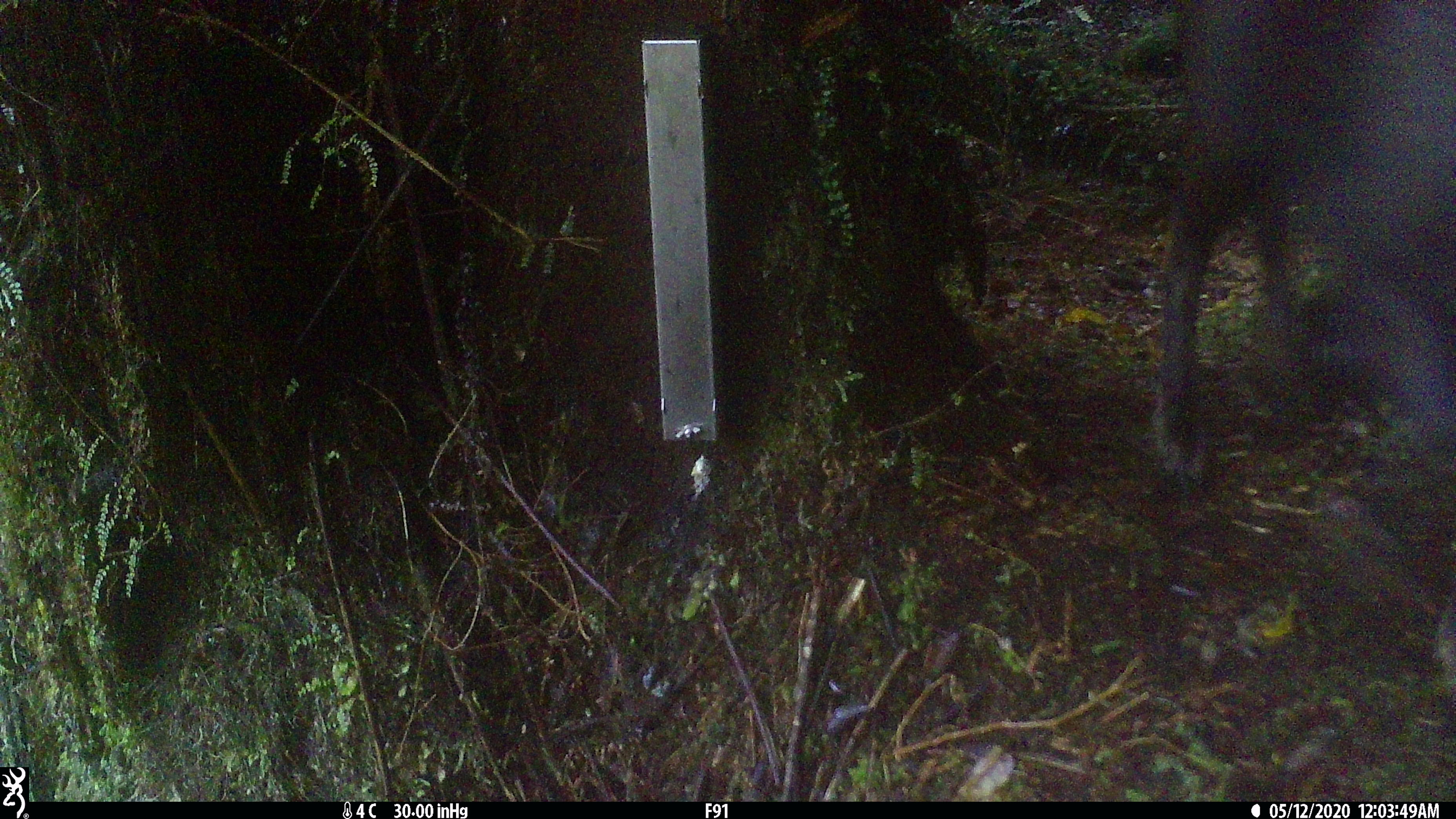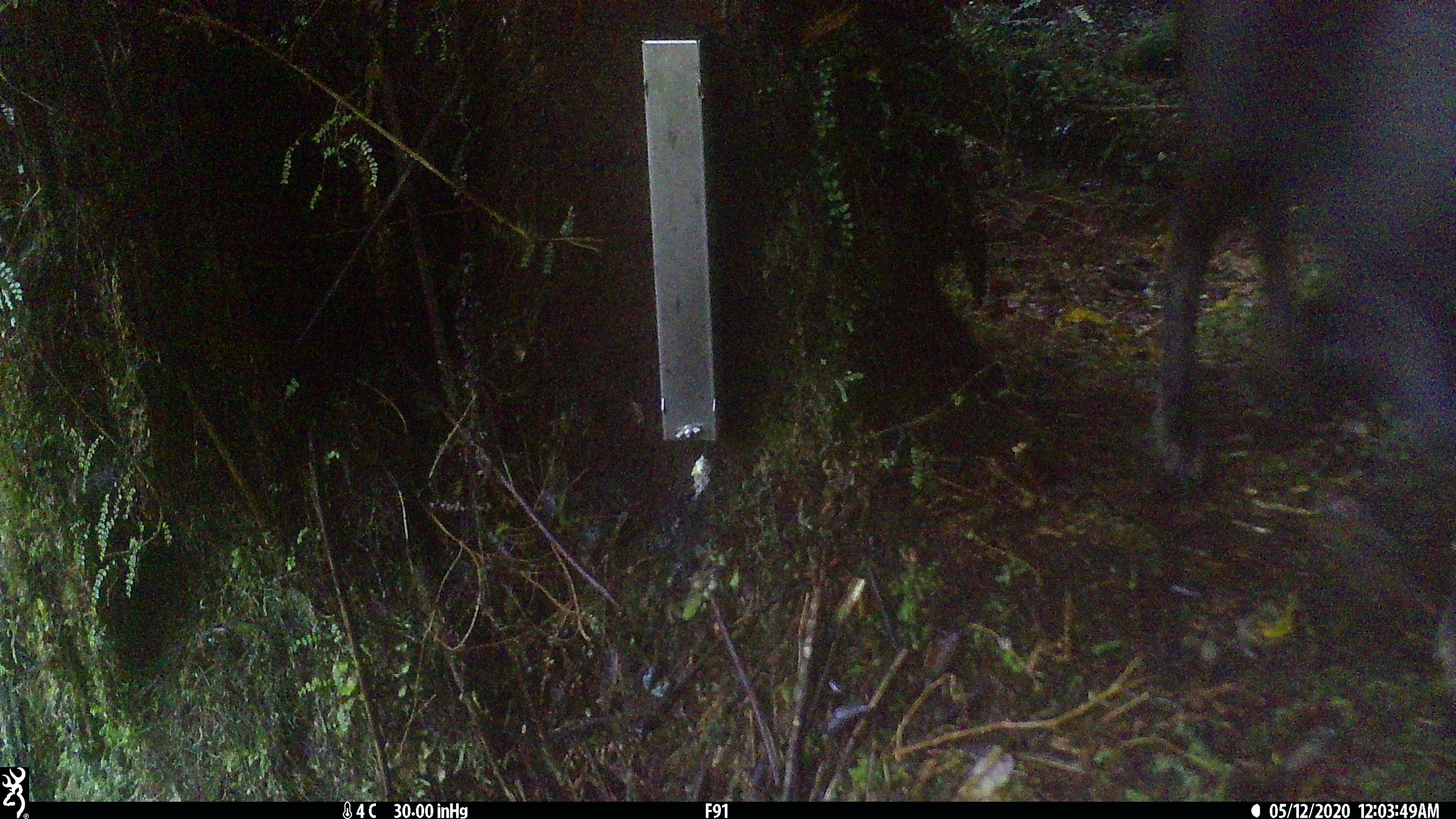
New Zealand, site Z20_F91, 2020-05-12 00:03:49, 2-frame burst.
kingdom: Animalia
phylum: Chordata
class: Mammalia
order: Artiodactyla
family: Bovidae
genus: Rupicapra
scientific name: Rupicapra rupicapra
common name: alpine chamois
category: chamois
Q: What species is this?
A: Chamois (alpine chamois) (Rupicapra rupicapra).